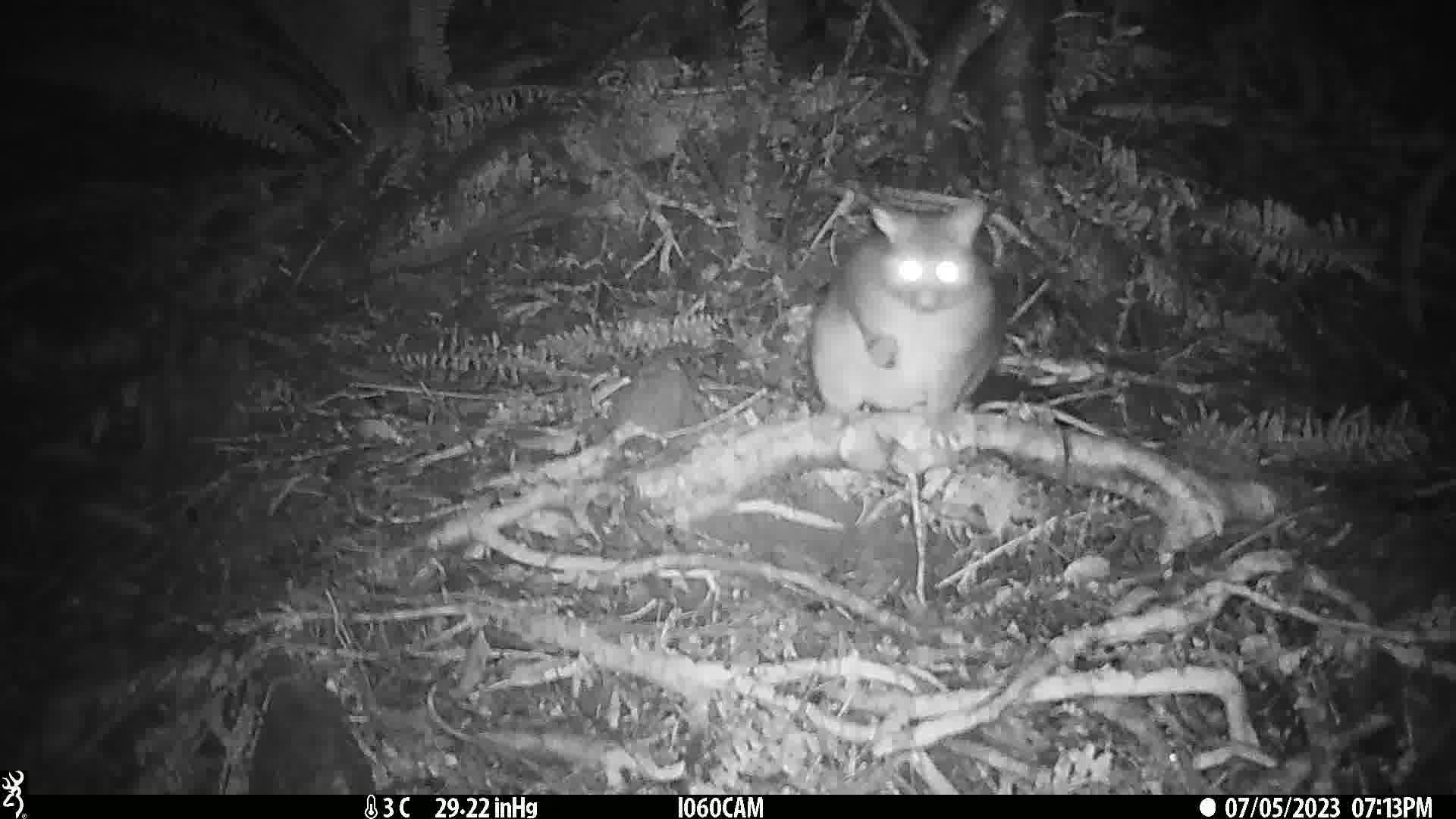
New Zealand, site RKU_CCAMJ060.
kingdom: Animalia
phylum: Chordata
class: Mammalia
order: Diprotodontia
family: Phalangeridae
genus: Trichosurus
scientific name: Trichosurus vulpecula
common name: common brushtail possum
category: possum